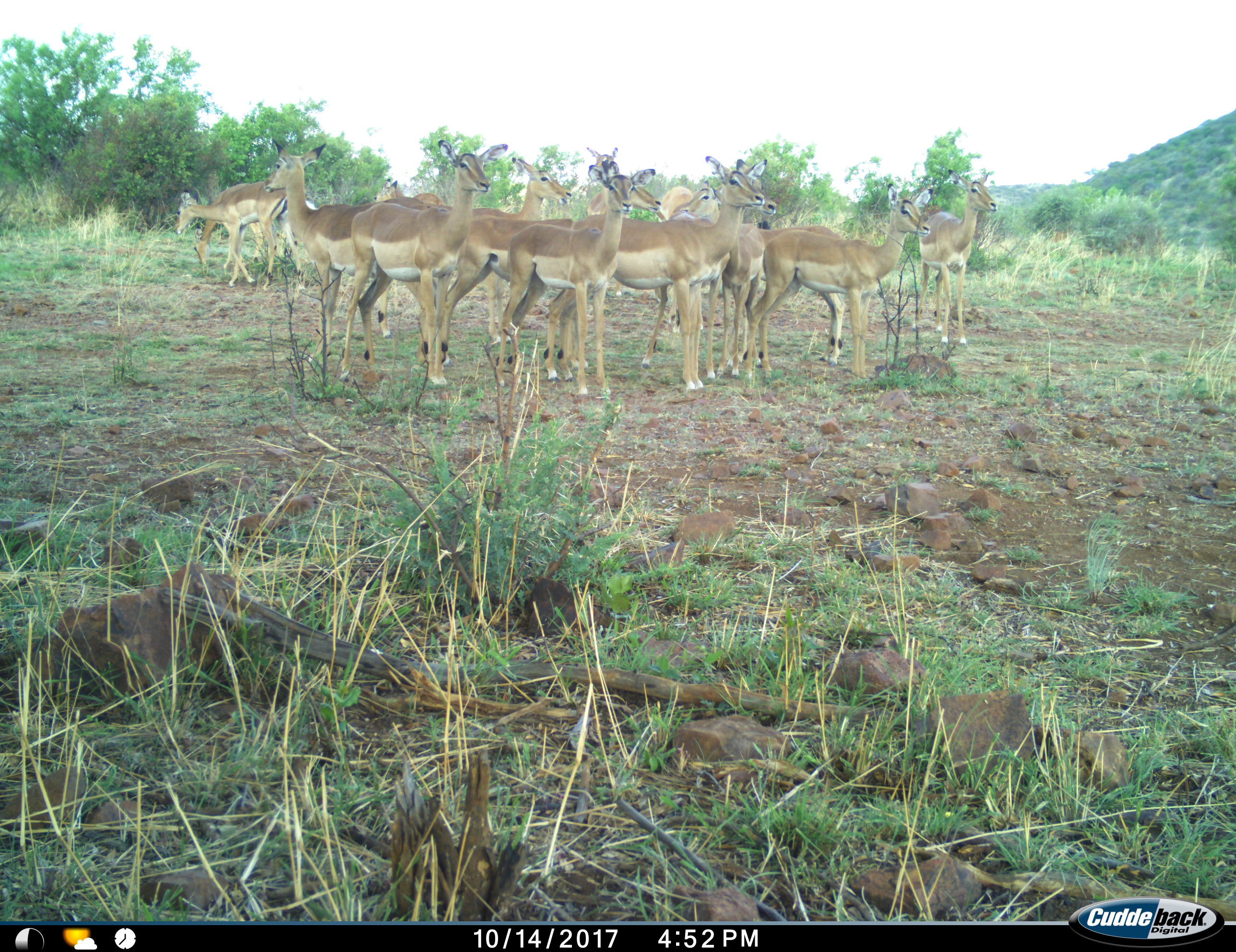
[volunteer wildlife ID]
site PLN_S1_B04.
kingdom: Animalia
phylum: Chordata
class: Mammalia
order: Artiodactyla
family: Bovidae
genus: Aepyceros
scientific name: Aepyceros melampus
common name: impala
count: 11-50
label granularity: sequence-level